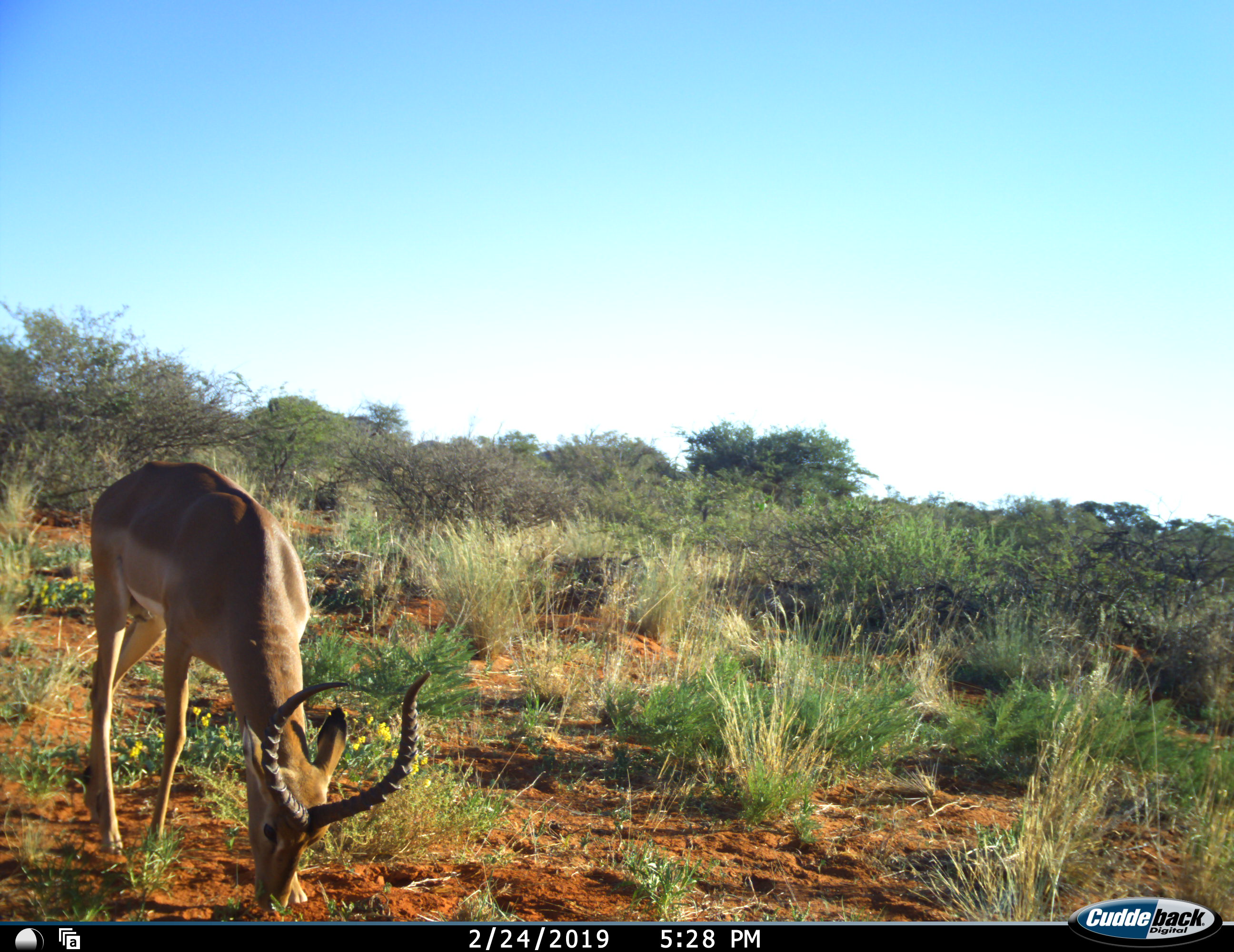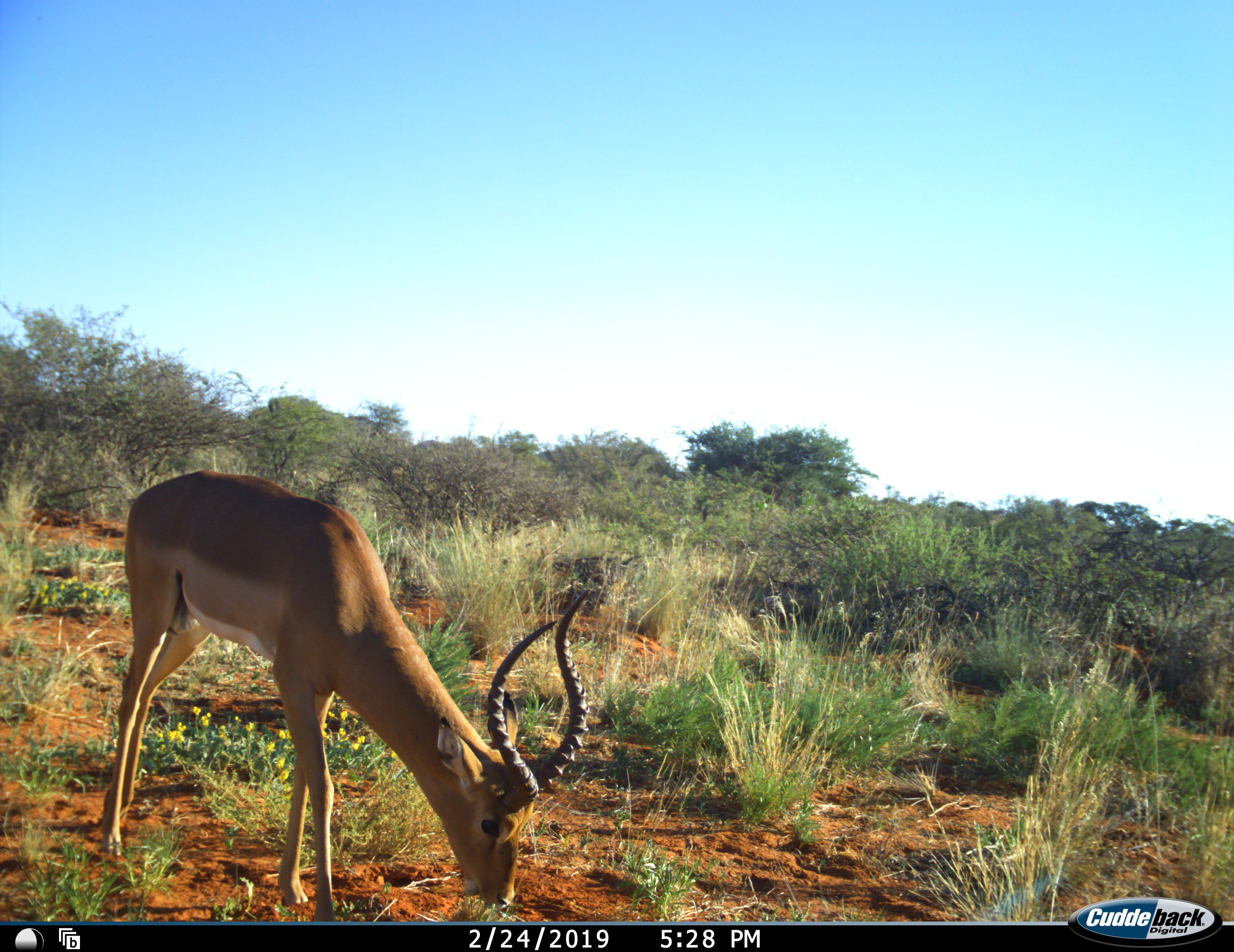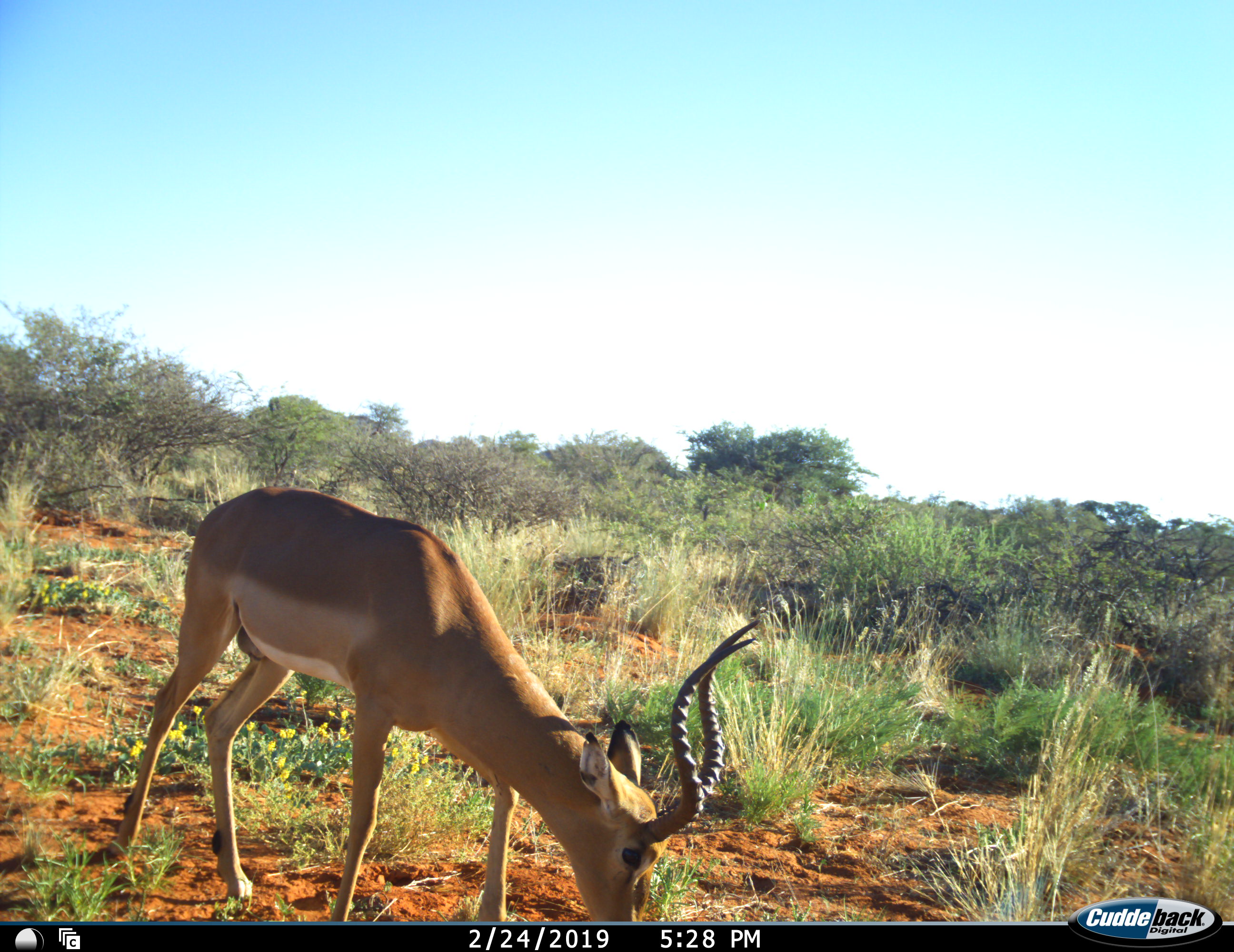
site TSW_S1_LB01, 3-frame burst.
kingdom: Animalia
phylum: Chordata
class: Mammalia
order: Artiodactyla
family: Bovidae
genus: Aepyceros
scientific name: Aepyceros melampus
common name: impala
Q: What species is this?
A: Impala (Aepyceros melampus).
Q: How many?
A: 1.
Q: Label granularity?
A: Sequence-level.